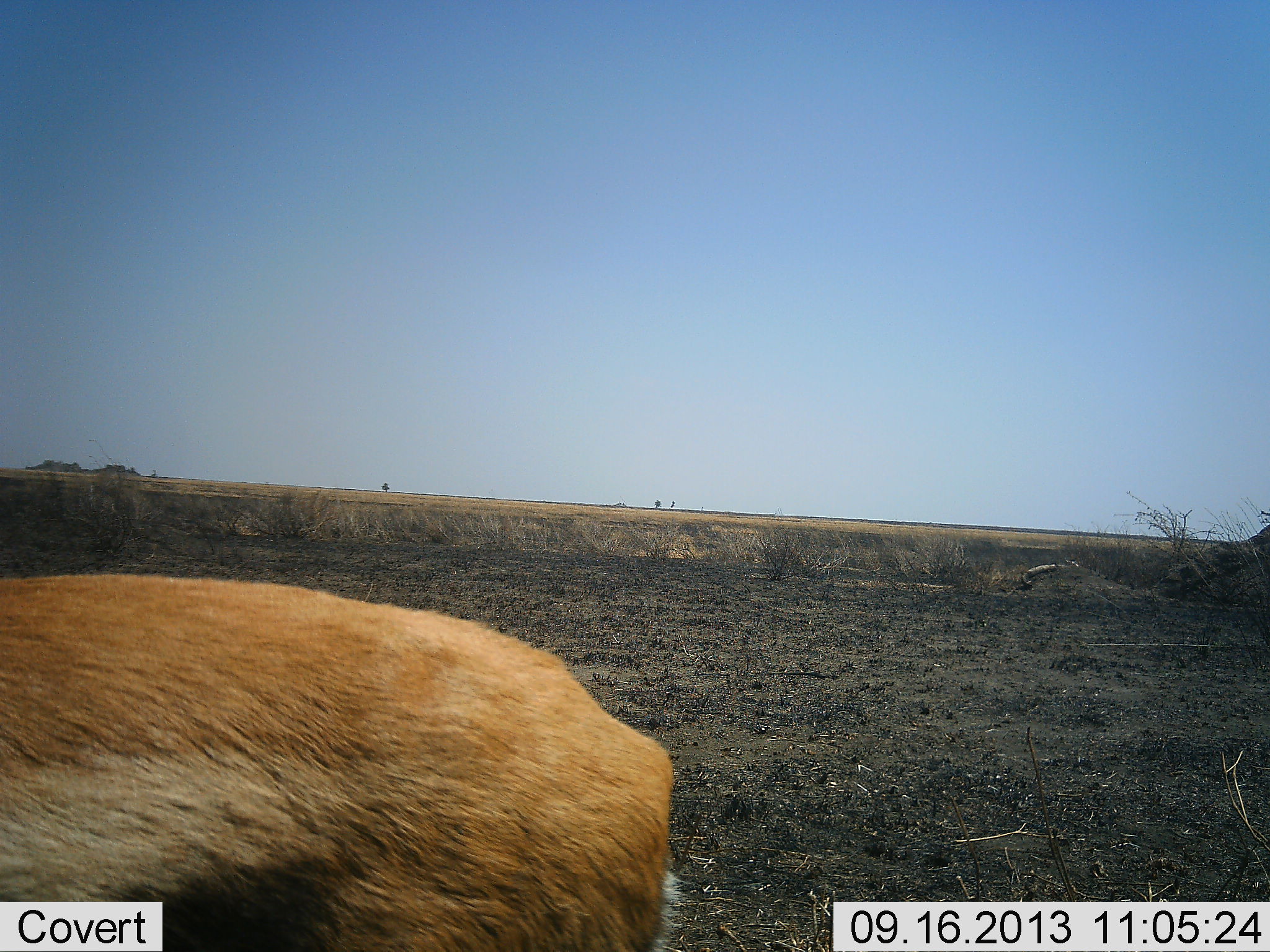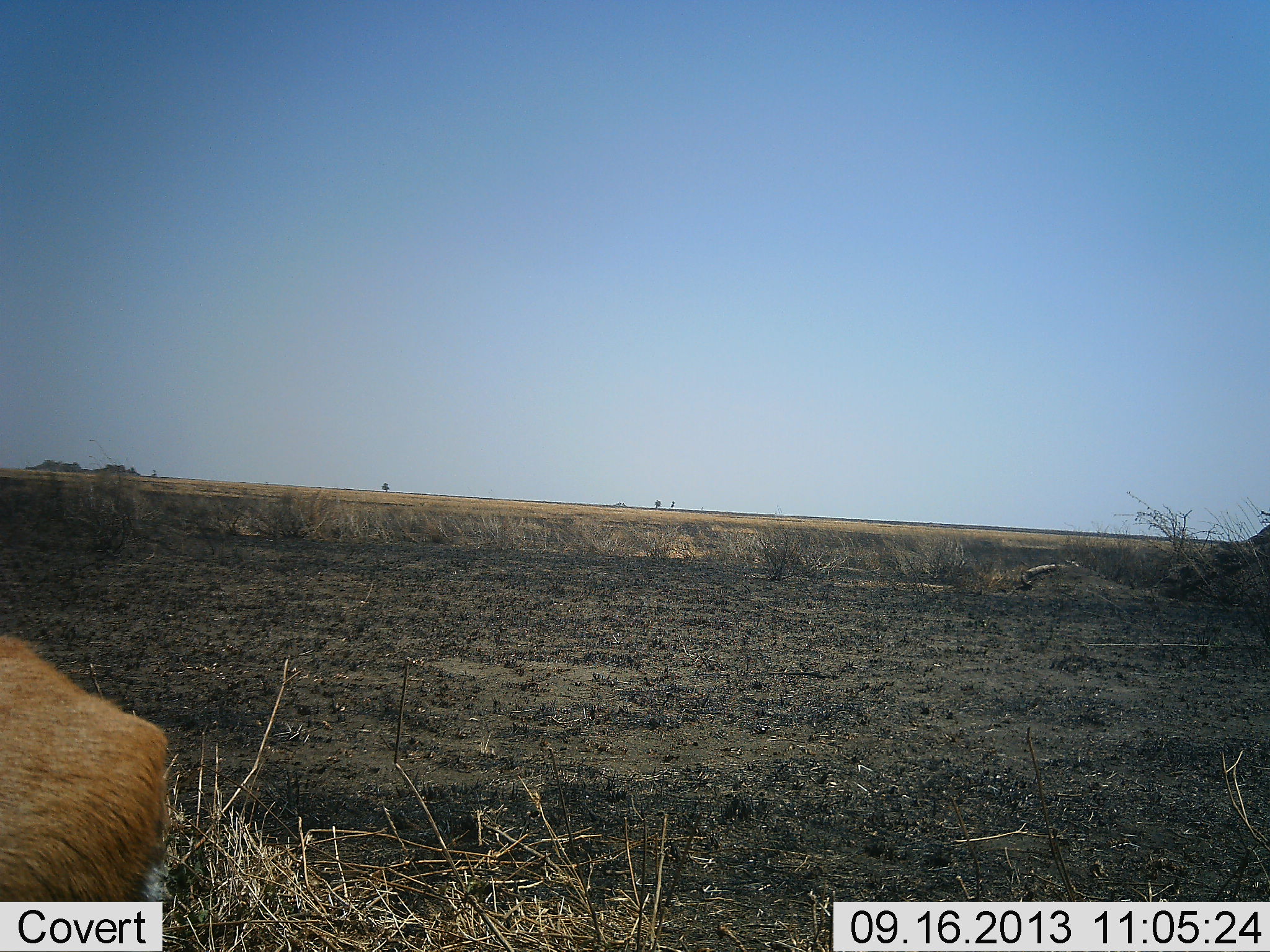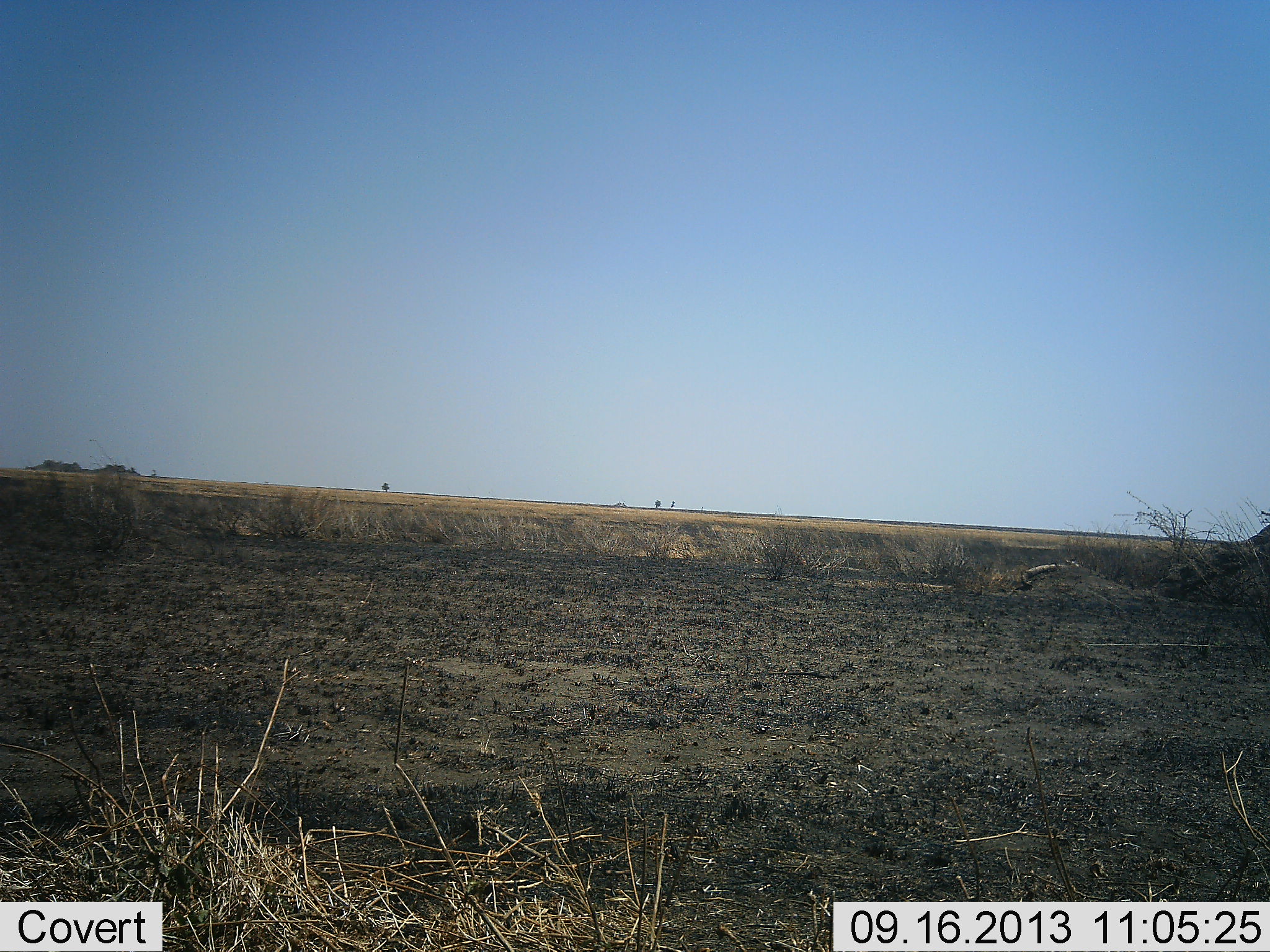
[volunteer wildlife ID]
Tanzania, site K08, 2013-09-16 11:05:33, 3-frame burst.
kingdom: Animalia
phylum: Chordata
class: Mammalia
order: Artiodactyla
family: Bovidae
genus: Eudorcas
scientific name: Eudorcas thomsonii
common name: thomson's gazelle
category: gazellethomsons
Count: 1.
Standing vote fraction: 23%.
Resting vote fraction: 0%.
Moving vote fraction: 92%.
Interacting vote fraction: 0%.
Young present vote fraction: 0%.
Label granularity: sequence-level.